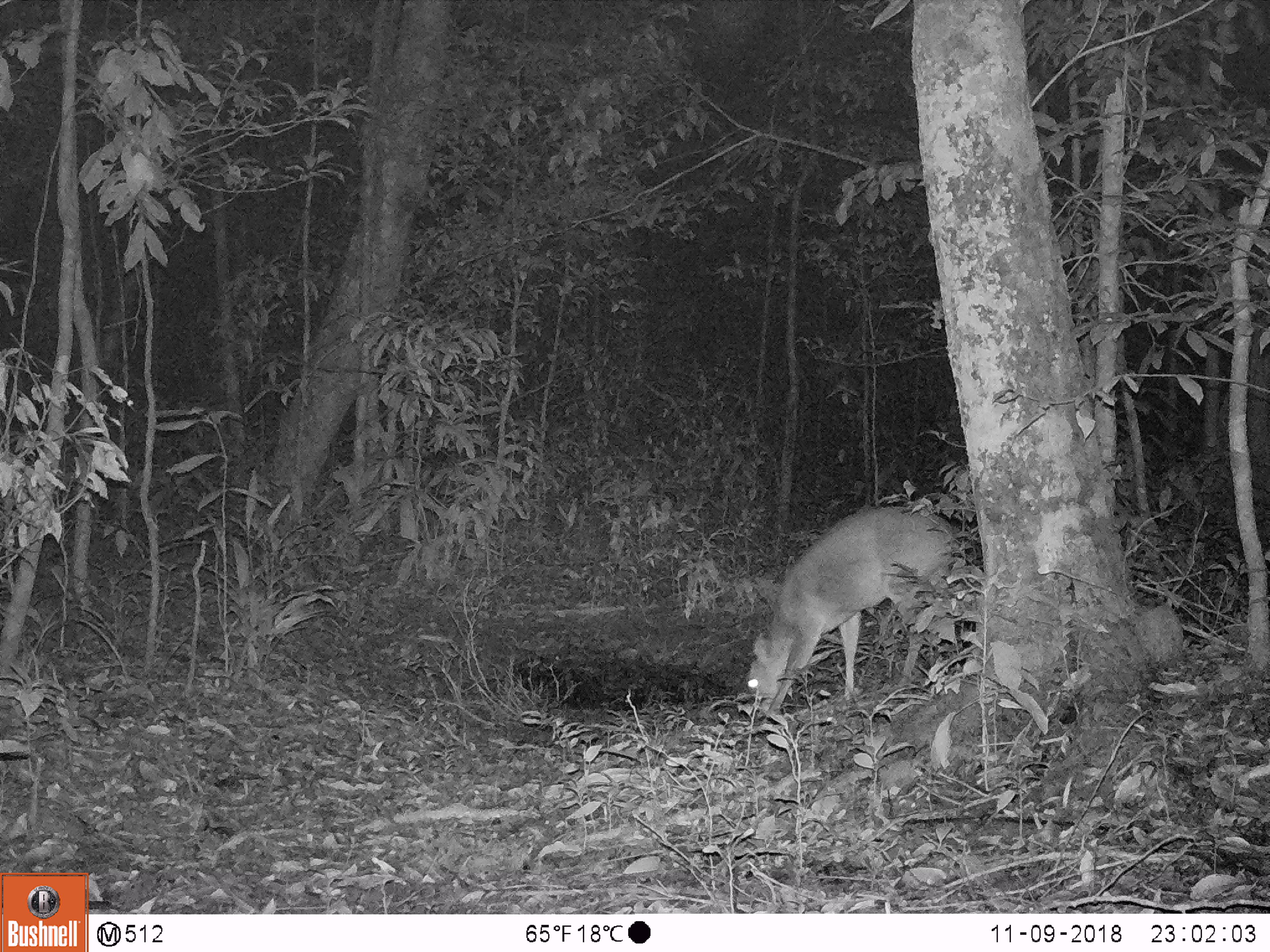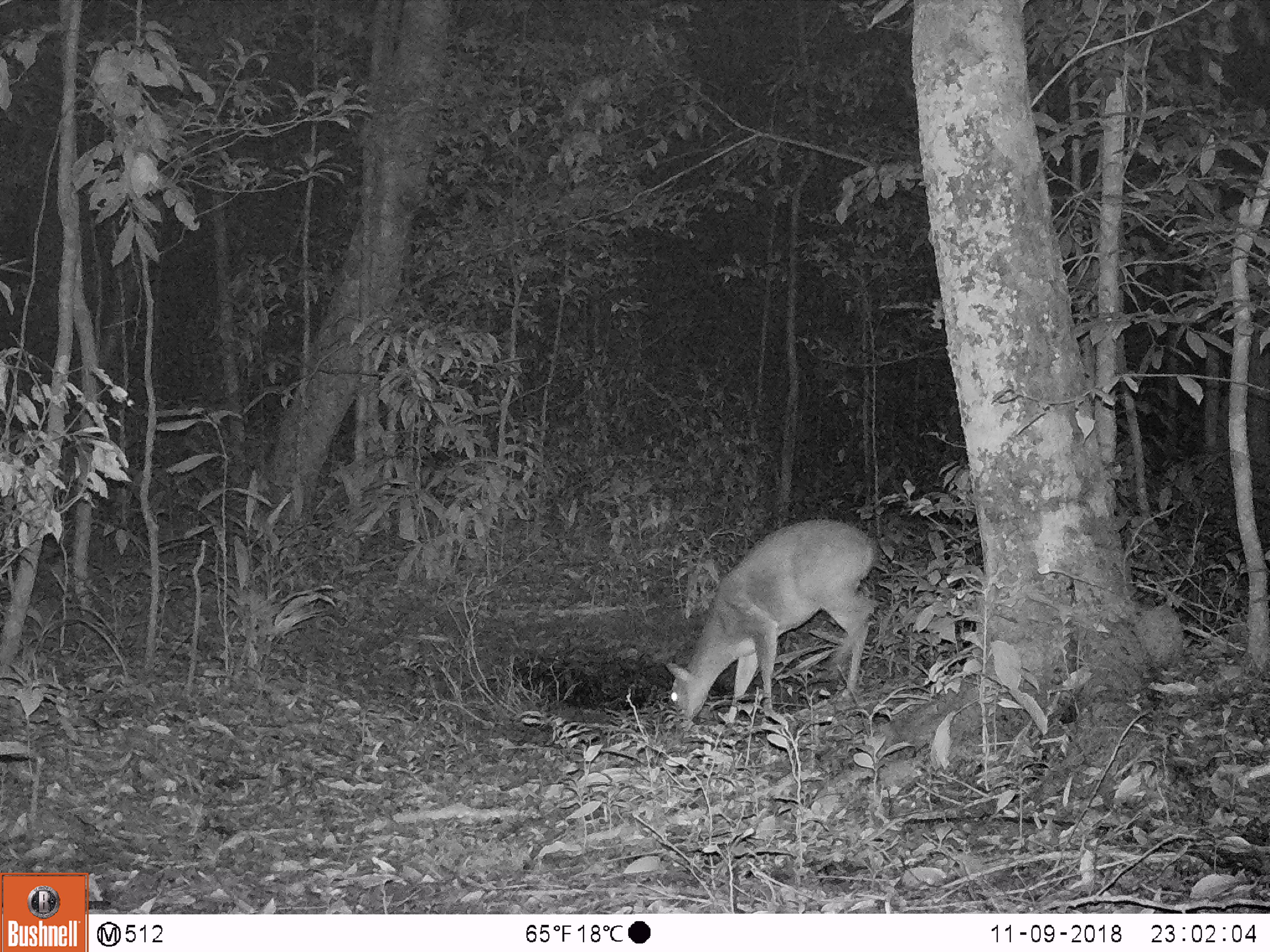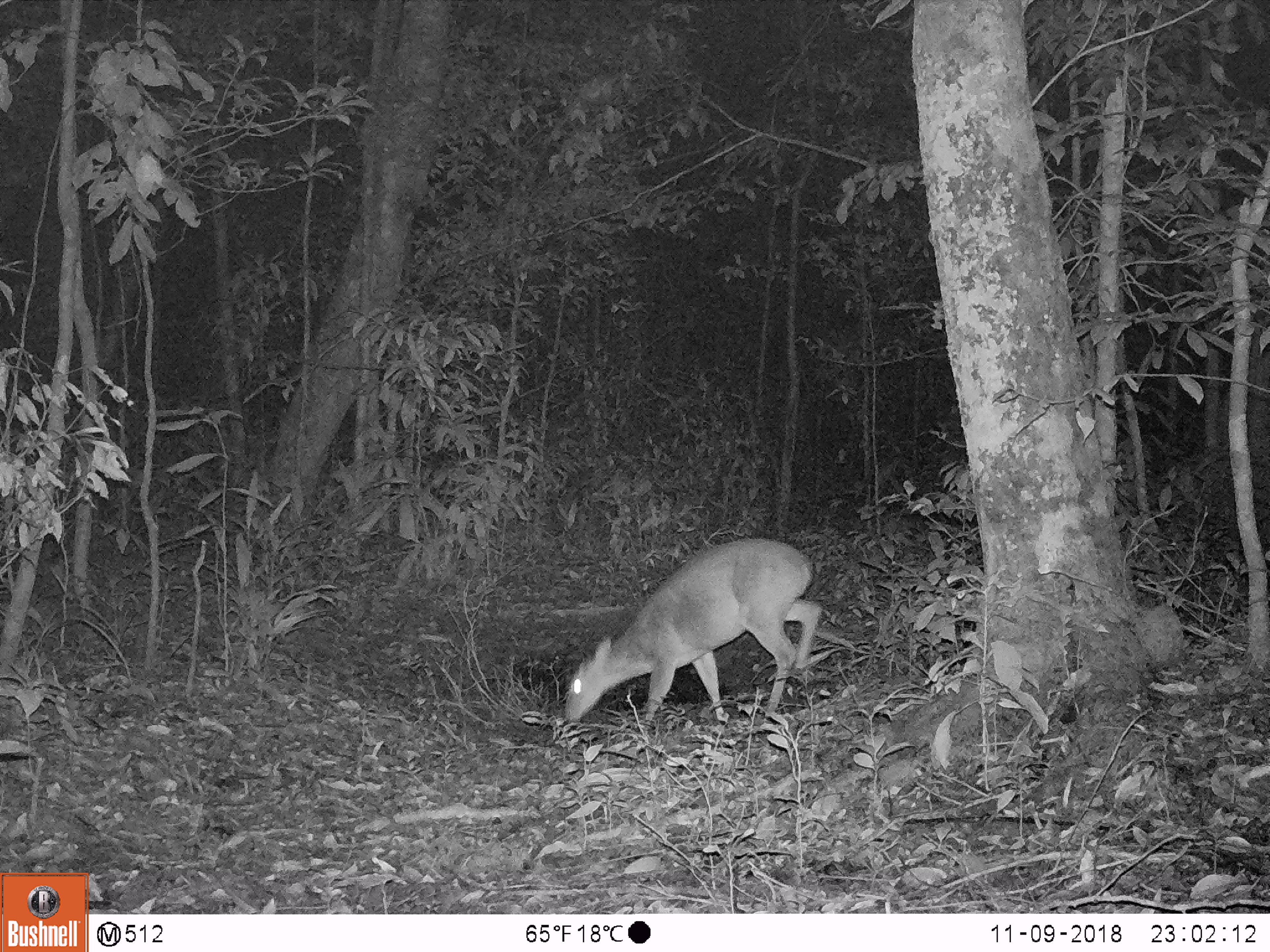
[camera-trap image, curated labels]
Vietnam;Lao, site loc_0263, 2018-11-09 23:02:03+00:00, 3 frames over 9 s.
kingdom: Animalia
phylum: Chordata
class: Mammalia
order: Artiodactyla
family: Cervidae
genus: Muntiacus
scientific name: Muntiacus vuquangensis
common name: large-antlered muntjac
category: large antlered muntjac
Large antlered muntjac (large-antlered muntjac) (Muntiacus vuquangensis). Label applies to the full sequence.